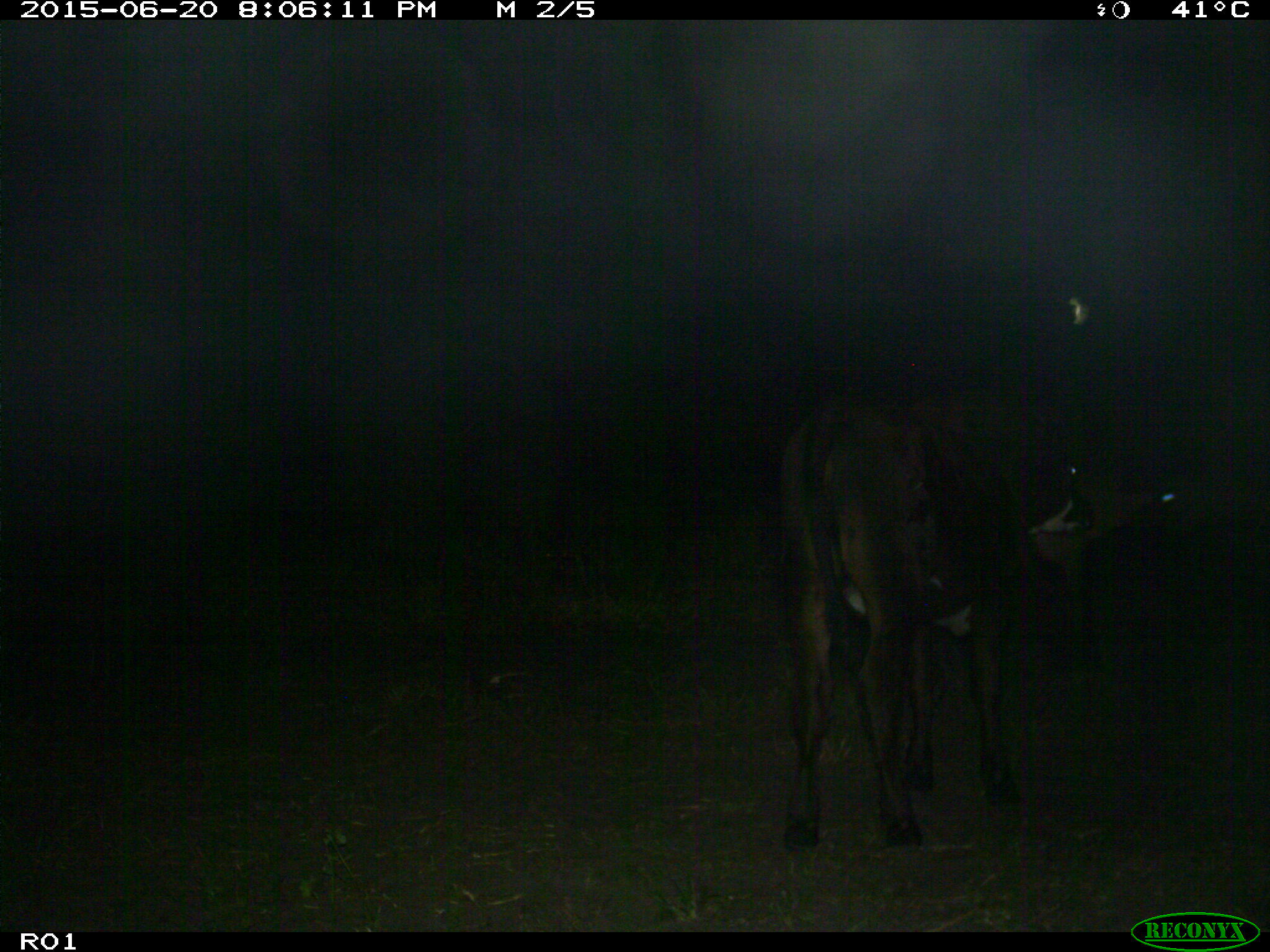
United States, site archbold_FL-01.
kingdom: Animalia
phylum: Chordata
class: Mammalia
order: Artiodactyla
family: Bovidae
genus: Bos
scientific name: Bos taurus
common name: domestic cow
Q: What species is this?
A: Bos taurus (domestic cow).